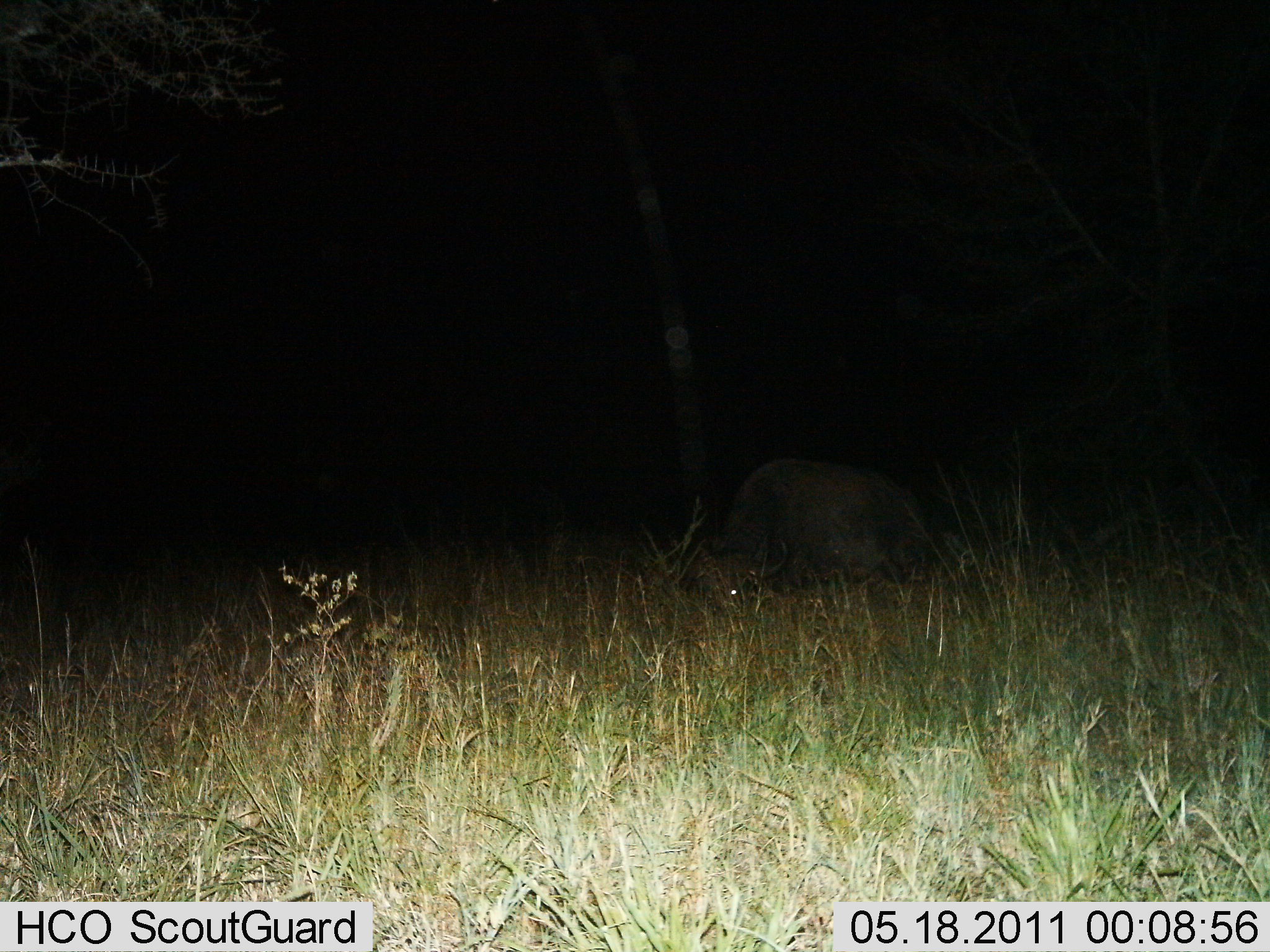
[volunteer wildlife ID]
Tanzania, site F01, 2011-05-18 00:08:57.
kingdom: Animalia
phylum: Chordata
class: Mammalia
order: Artiodactyla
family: Bovidae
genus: Syncerus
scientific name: Syncerus caffer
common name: cape buffalo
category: buffalo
Buffalo (cape buffalo) (Syncerus caffer), count 1. Behavior (volunteer vote fractions): standing 0%, resting 83%, moving 17%, interacting 0%. Young present (vote fraction): 0%. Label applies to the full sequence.